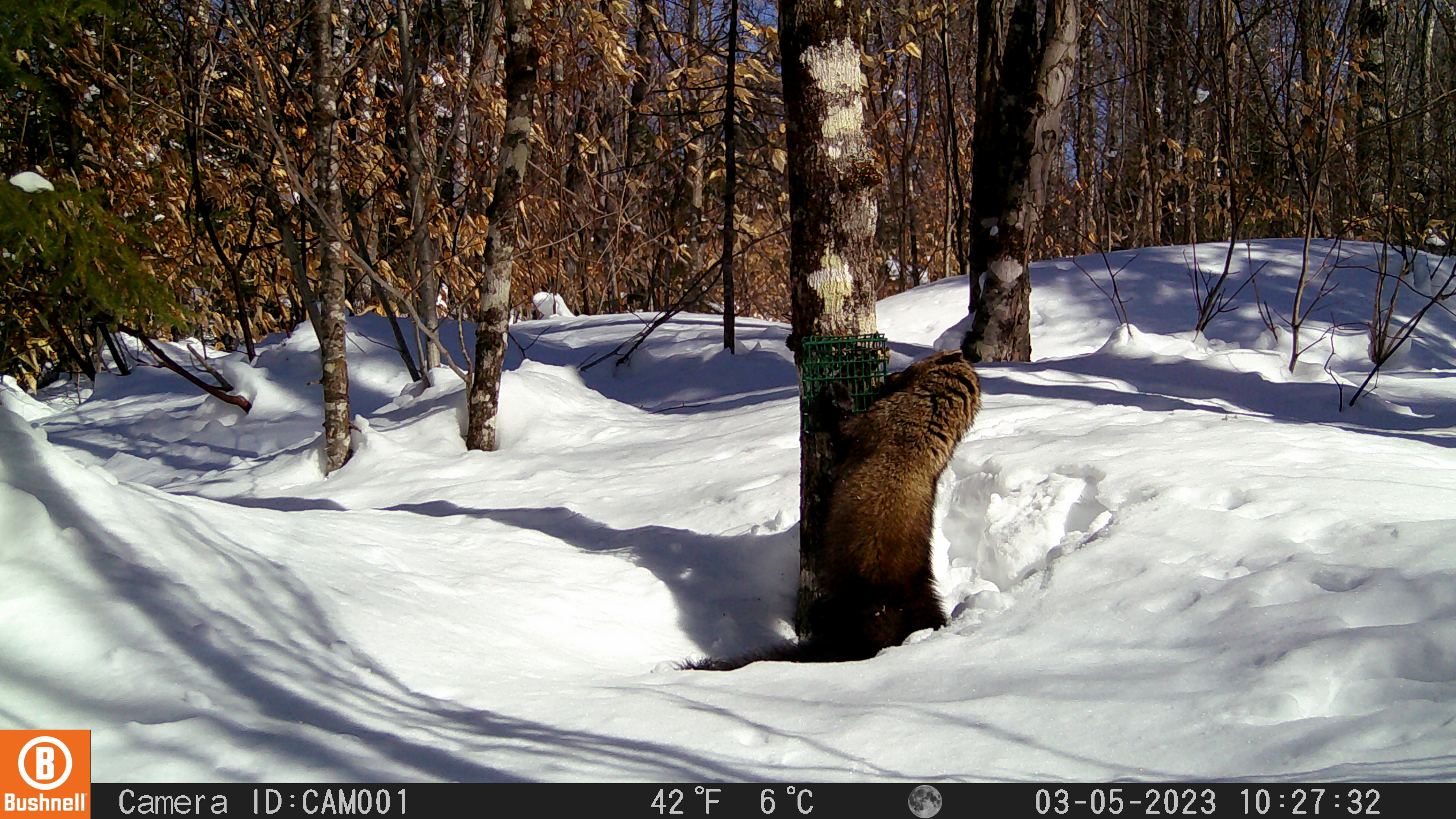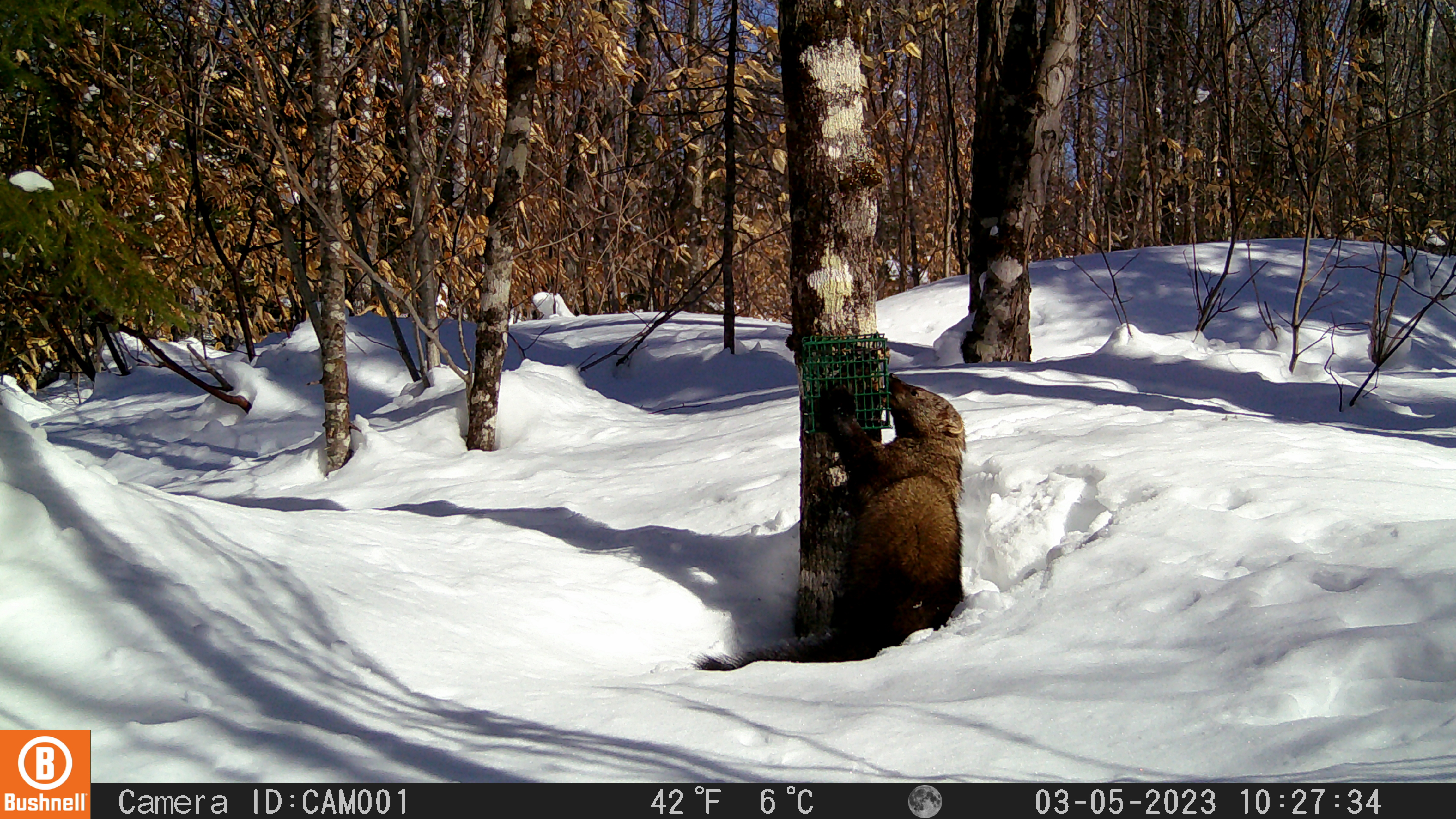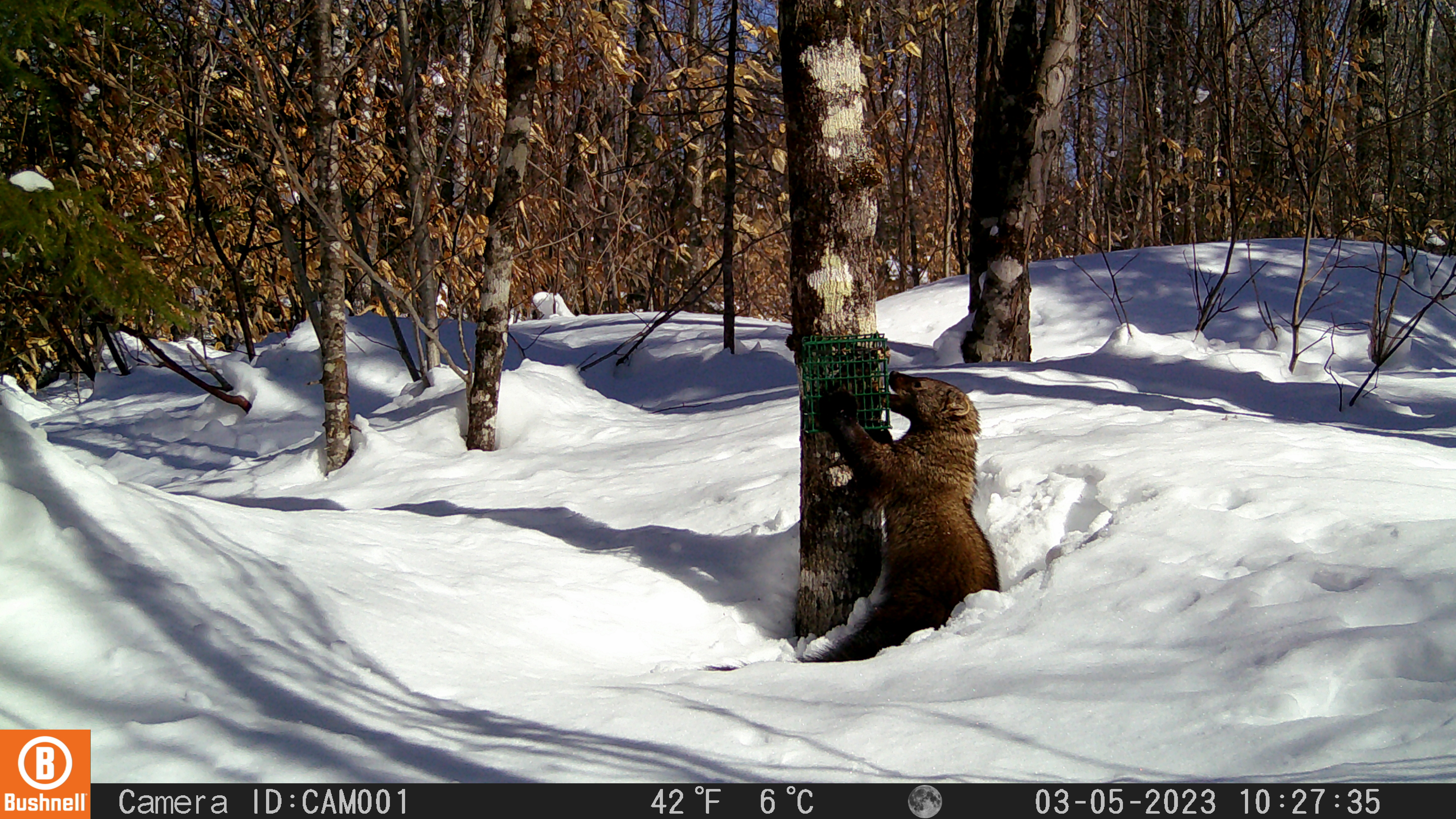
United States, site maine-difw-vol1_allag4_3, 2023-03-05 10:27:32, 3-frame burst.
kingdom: Animalia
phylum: Chordata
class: Mammalia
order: Carnivora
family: Mustelidae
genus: Pekania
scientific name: Pekania pennanti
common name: fisher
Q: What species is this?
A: Fisher (Pekania pennanti).